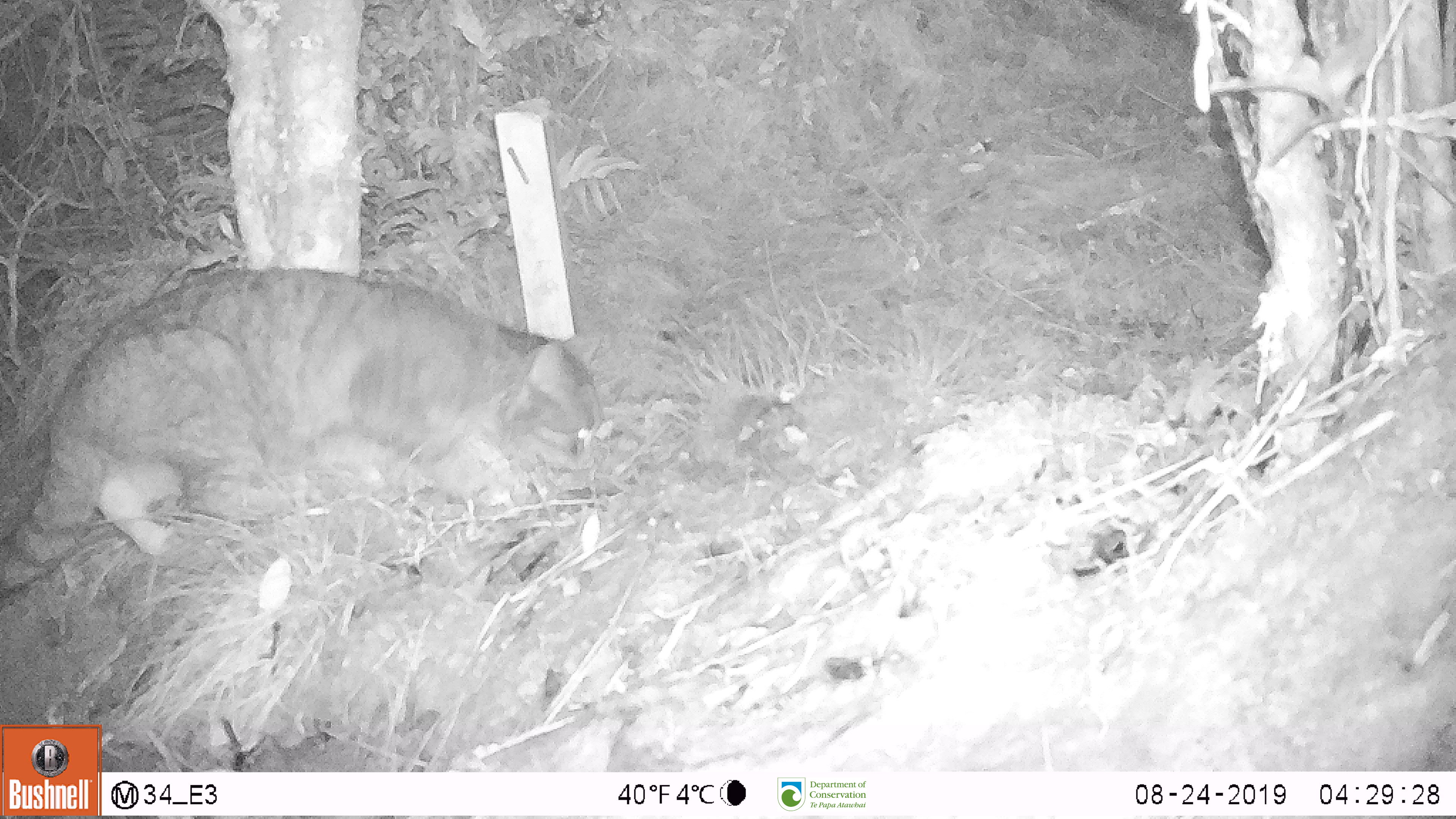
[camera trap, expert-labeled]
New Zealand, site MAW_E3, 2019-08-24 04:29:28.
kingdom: Animalia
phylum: Chordata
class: Mammalia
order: Carnivora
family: Felidae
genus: Felis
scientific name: Felis catus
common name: domestic cat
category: cat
Cat (domestic cat) (Felis catus).